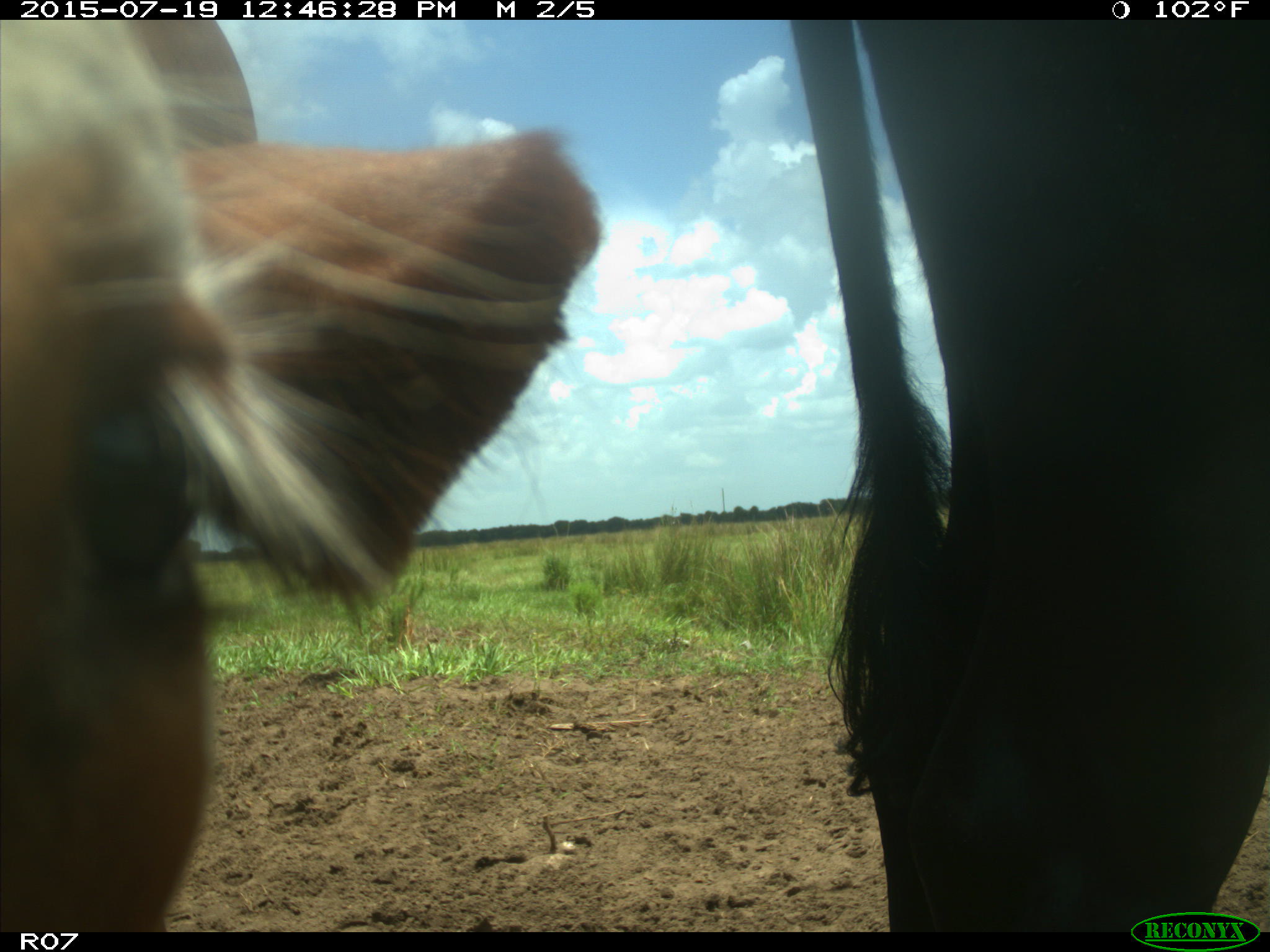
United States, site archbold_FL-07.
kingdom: Animalia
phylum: Chordata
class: Mammalia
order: Artiodactyla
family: Bovidae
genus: Bos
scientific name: Bos taurus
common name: domestic cow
Bos taurus (domestic cow).